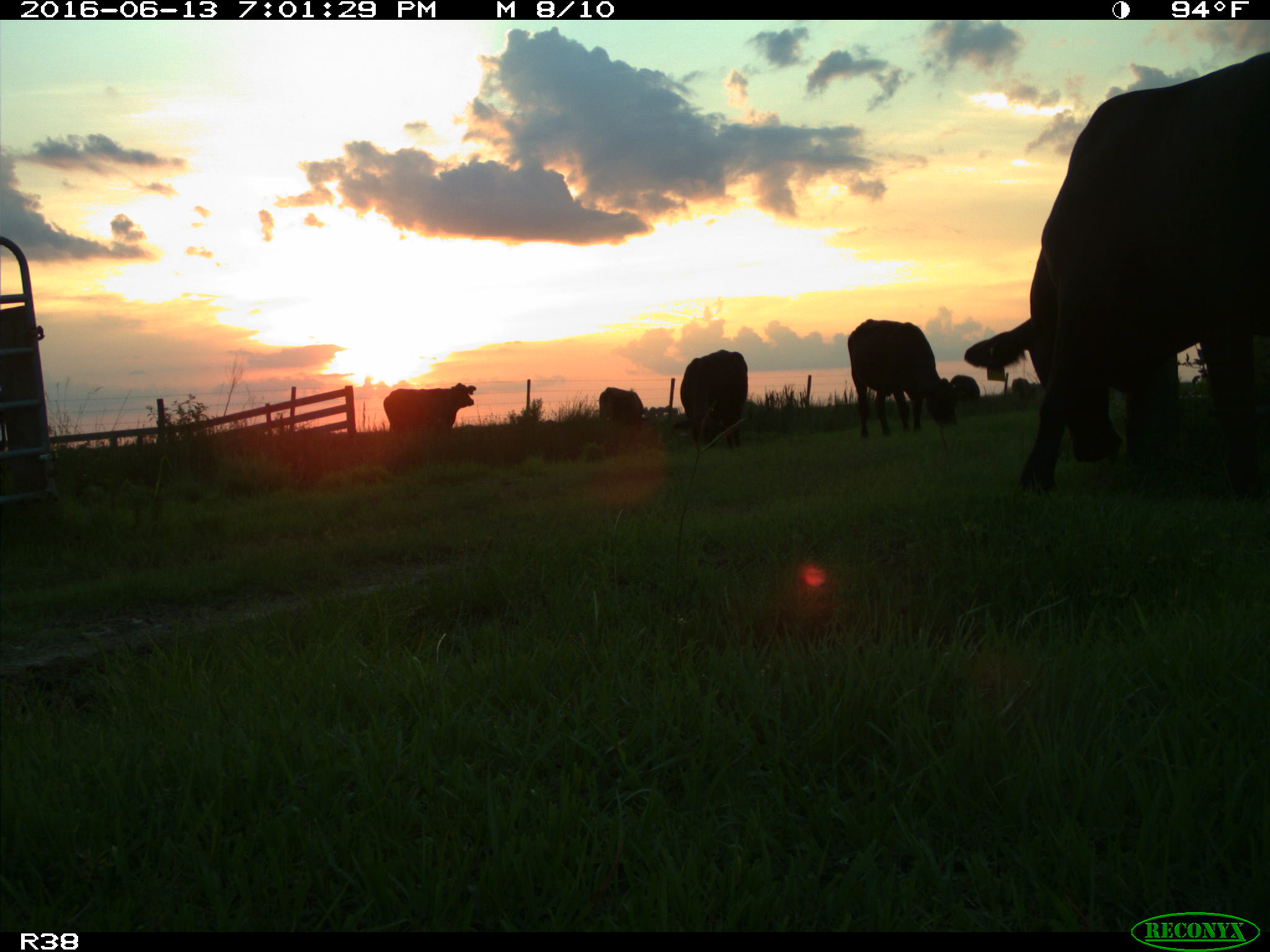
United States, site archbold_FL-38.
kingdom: Animalia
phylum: Chordata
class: Mammalia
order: Artiodactyla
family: Bovidae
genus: Bos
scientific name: Bos taurus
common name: domestic cow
Bos taurus (domestic cow).